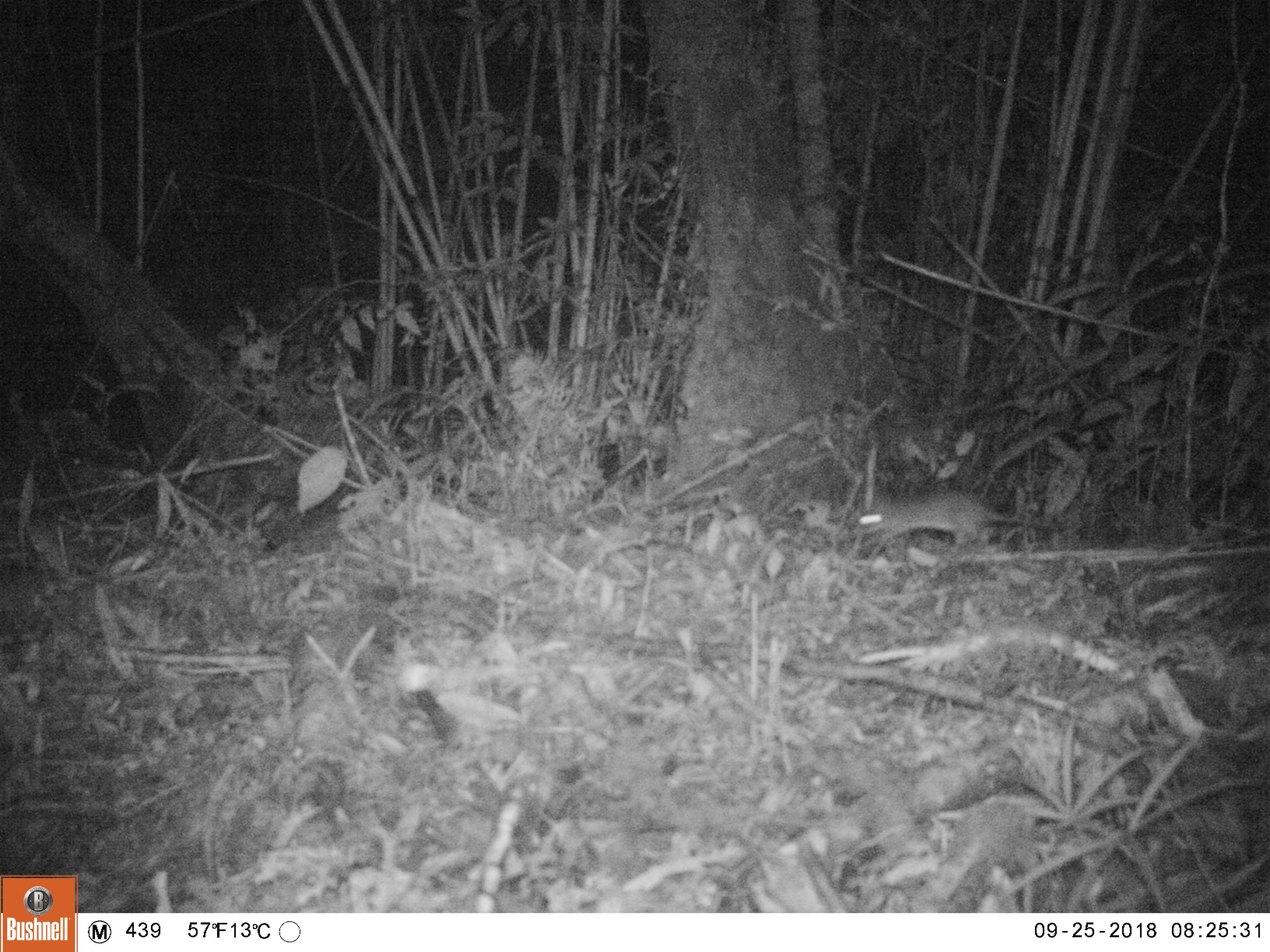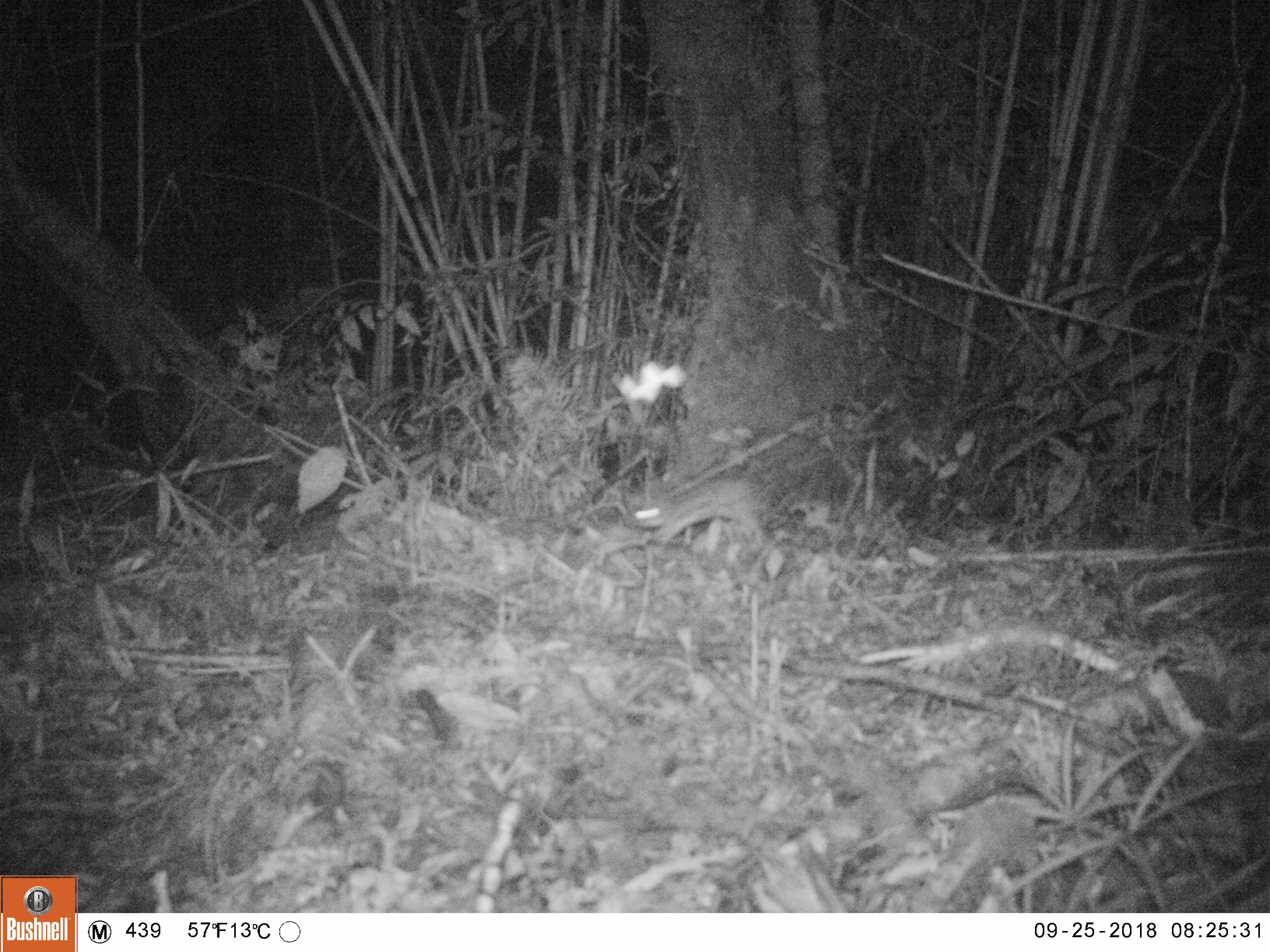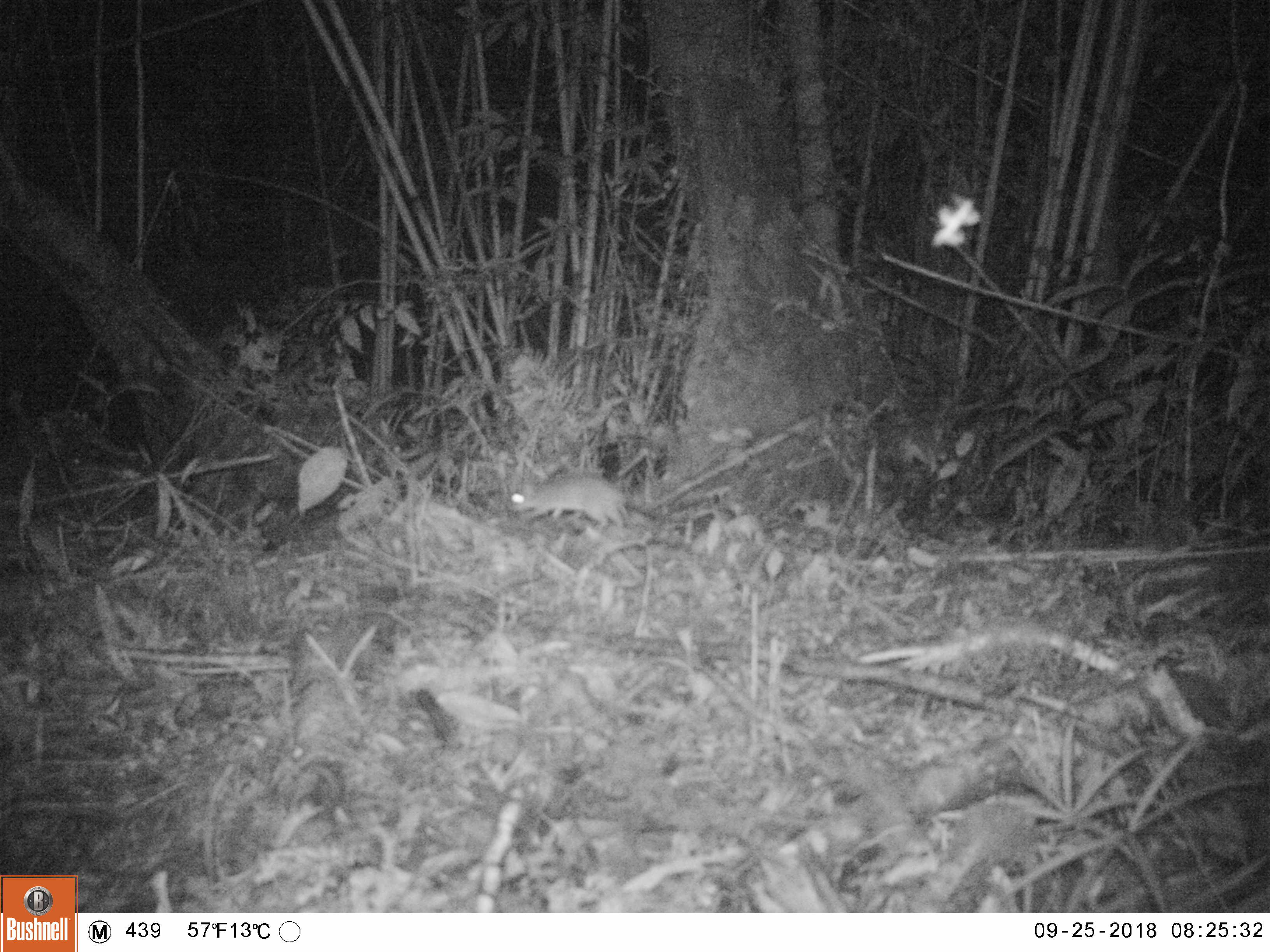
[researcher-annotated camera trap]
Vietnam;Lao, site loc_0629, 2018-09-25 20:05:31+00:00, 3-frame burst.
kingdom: Animalia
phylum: Chordata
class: Mammalia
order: Rodentia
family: Muridae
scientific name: Muridae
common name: old-world mice and rats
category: unidentified murid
Unidentified murid (old-world mice and rats) (Muridae). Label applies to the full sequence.